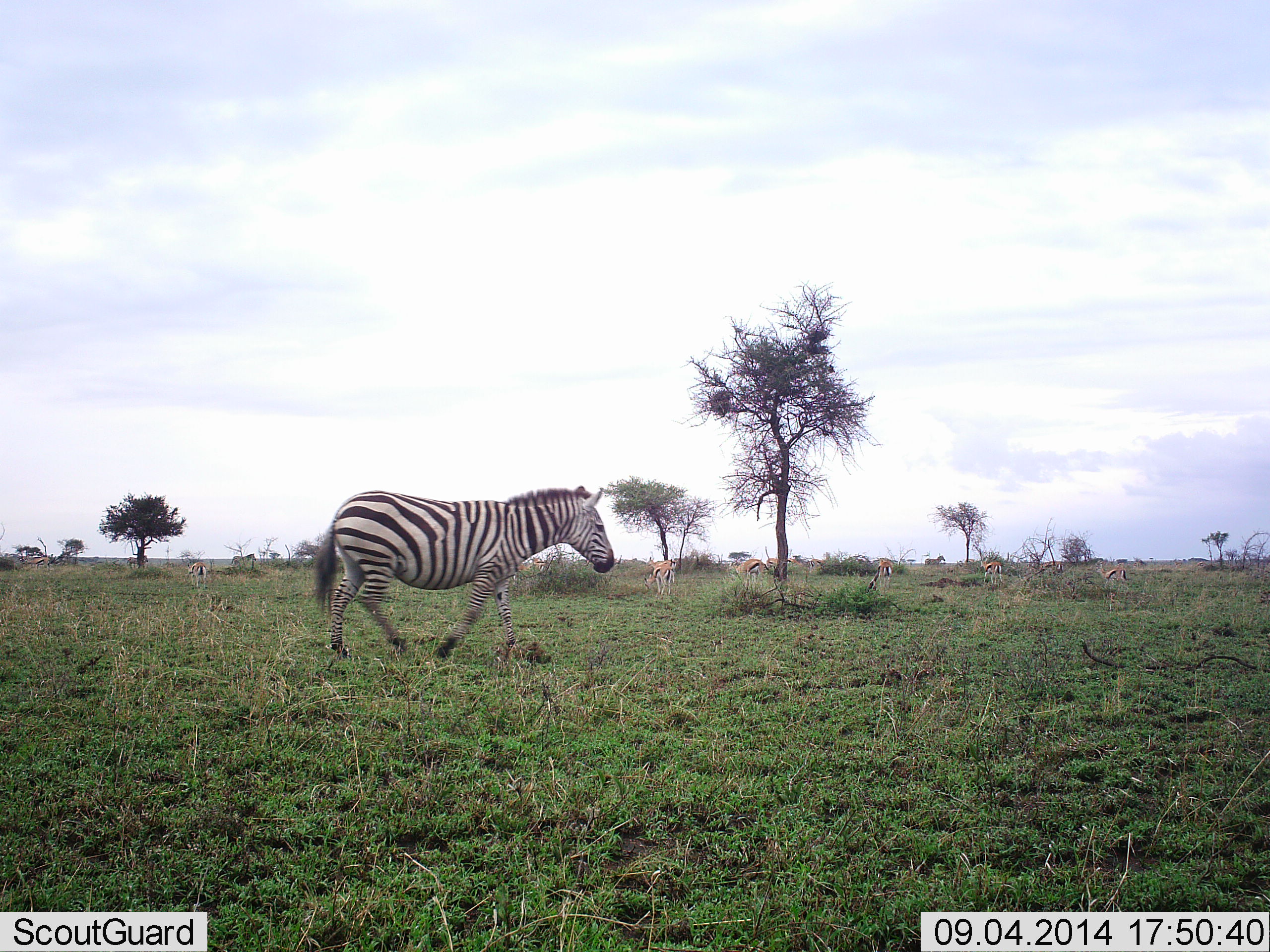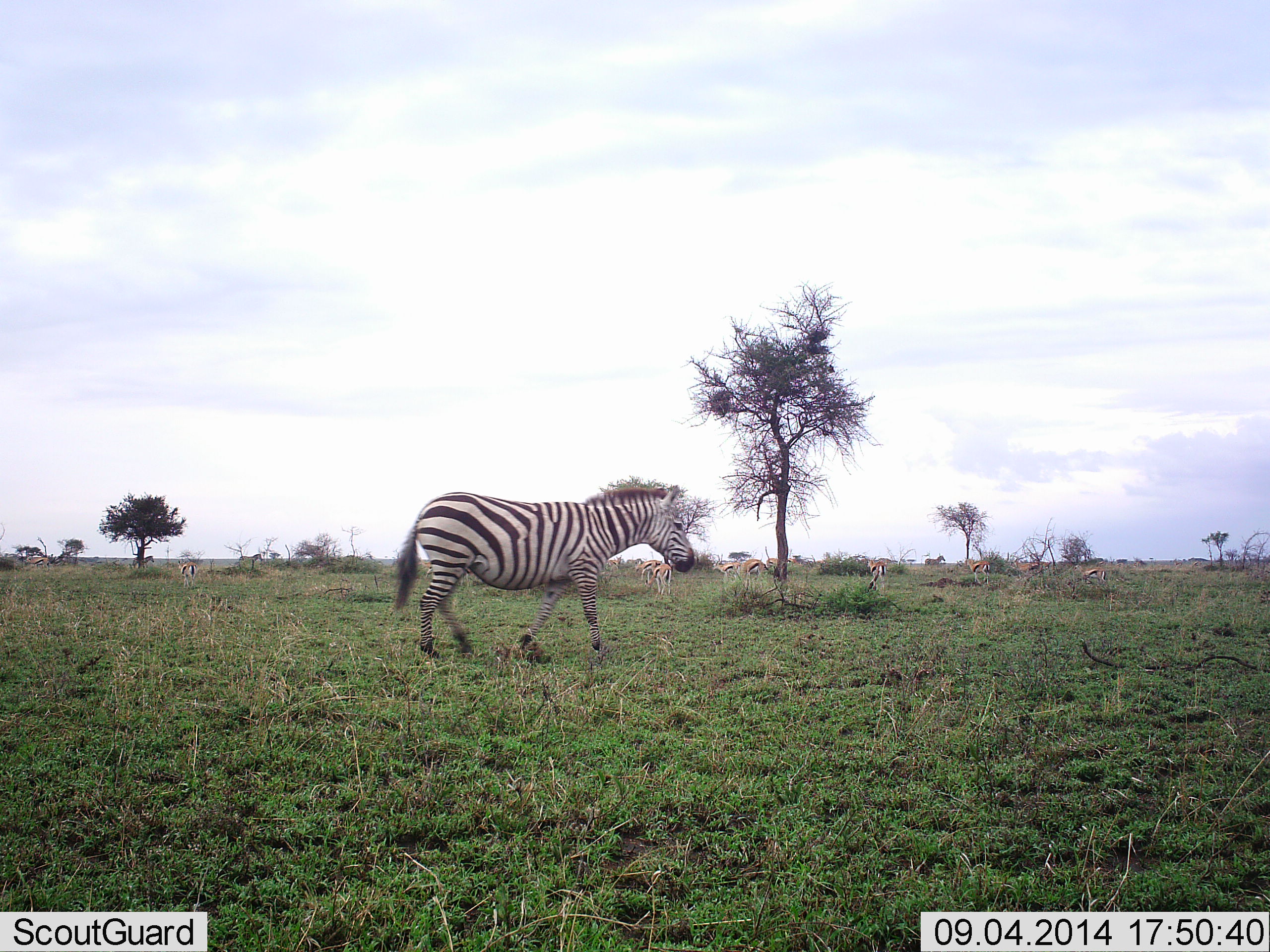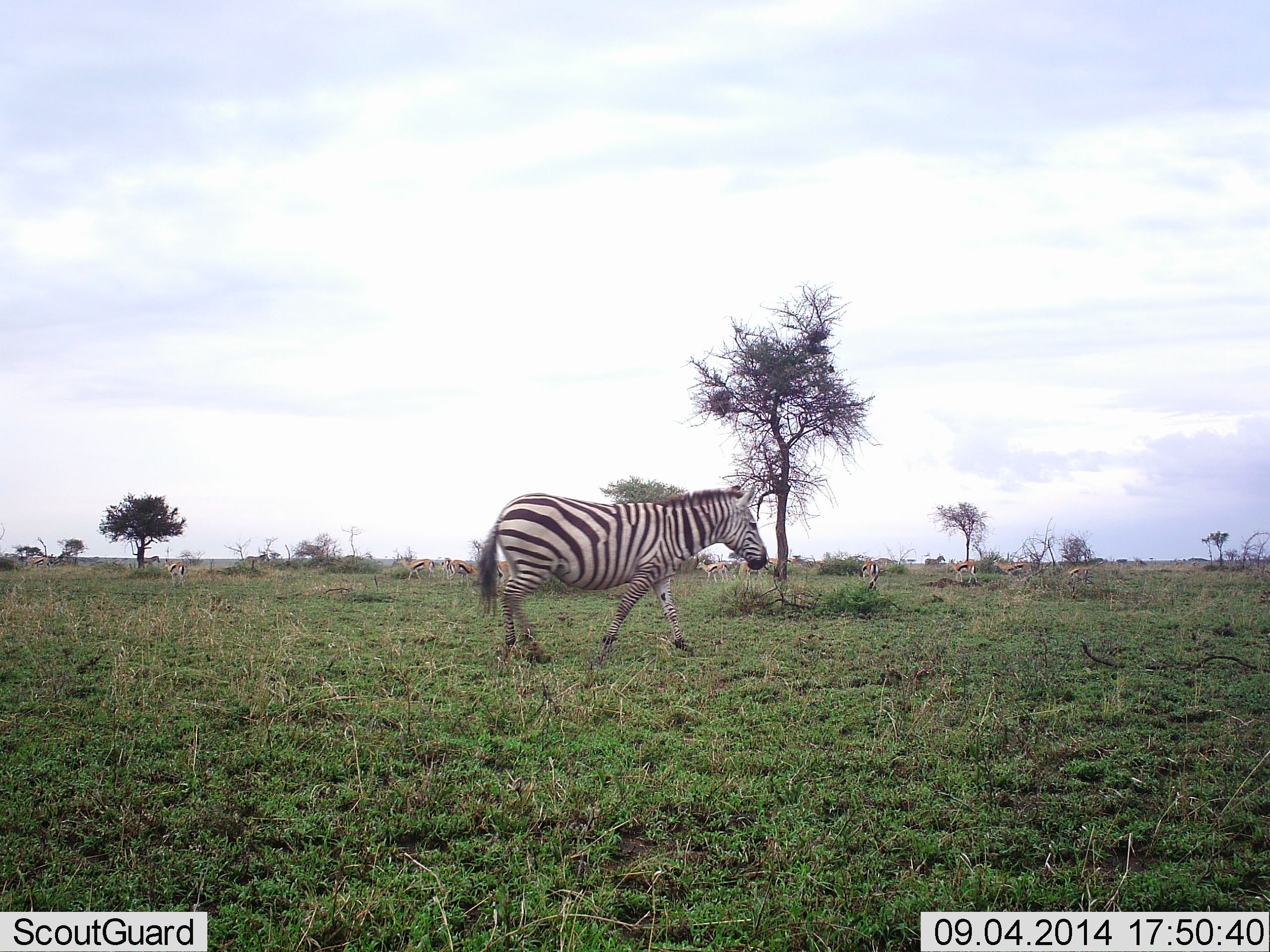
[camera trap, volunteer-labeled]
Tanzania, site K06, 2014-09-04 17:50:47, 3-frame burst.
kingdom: Animalia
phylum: Chordata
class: Mammalia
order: Artiodactyla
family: Bovidae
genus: Eudorcas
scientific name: Eudorcas thomsonii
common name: thomson's gazelle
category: gazellethomsons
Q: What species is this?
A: Gazellethomsons (thomson's gazelle) (Eudorcas thomsonii).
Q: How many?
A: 11-50.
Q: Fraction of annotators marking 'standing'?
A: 20%.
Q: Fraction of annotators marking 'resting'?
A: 0%.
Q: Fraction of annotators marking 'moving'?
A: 70%.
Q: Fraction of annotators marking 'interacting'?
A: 0%.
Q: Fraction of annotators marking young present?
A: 0%.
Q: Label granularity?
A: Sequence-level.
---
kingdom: Animalia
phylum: Chordata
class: Mammalia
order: Perissodactyla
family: Equidae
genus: Equus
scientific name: Equus quagga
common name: plains zebra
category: zebra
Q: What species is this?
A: Zebra (plains zebra) (Equus quagga).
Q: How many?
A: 1.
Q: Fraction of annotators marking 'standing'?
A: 16%.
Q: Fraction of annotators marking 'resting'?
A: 0%.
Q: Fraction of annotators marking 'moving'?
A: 100%.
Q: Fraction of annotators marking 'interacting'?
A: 0%.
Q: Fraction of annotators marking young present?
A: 0%.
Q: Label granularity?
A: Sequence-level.